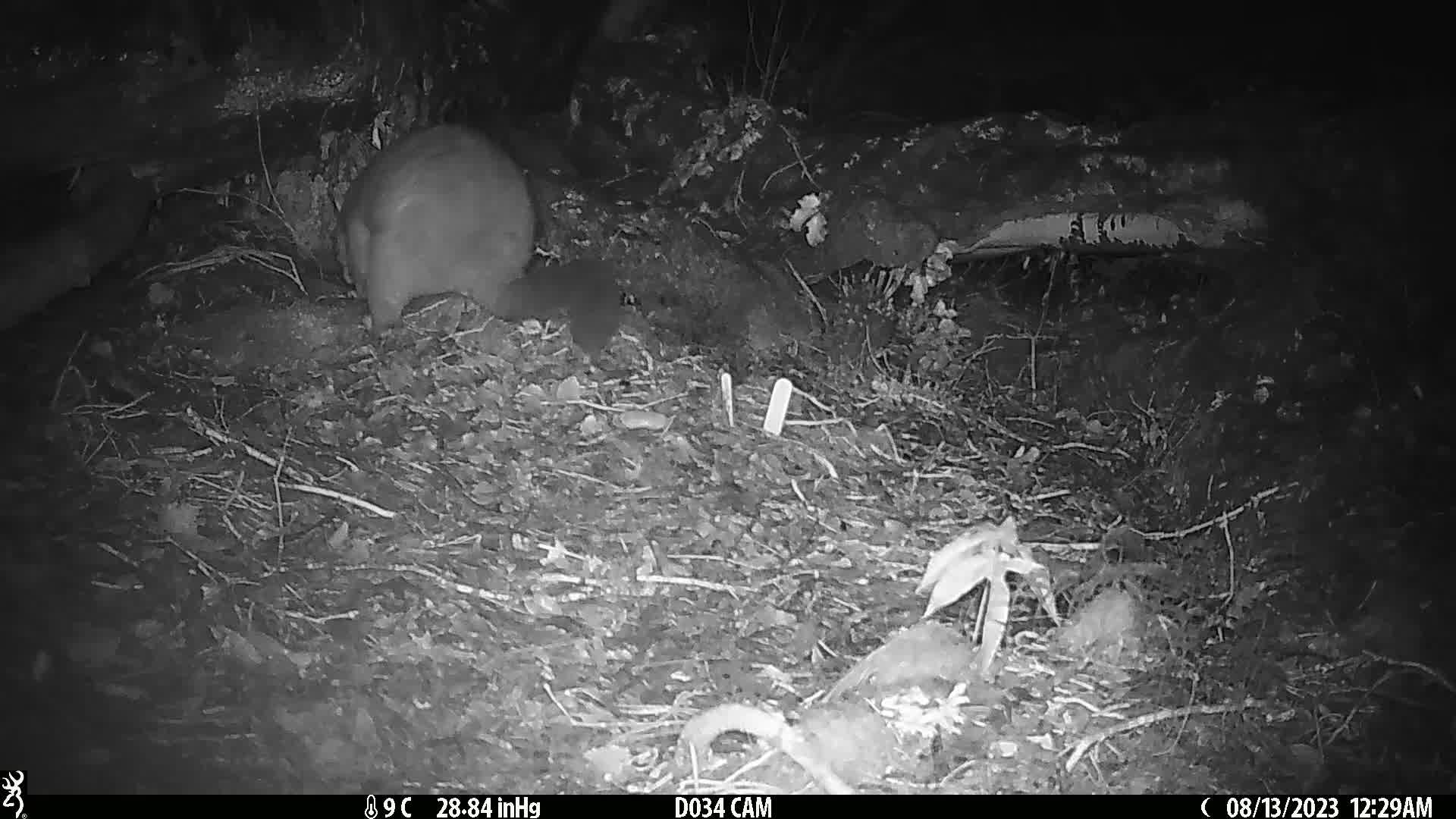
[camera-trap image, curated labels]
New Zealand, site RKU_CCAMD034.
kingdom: Animalia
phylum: Chordata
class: Mammalia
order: Diprotodontia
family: Phalangeridae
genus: Trichosurus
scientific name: Trichosurus vulpecula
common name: common brushtail possum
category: possum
Possum (common brushtail possum) (Trichosurus vulpecula).